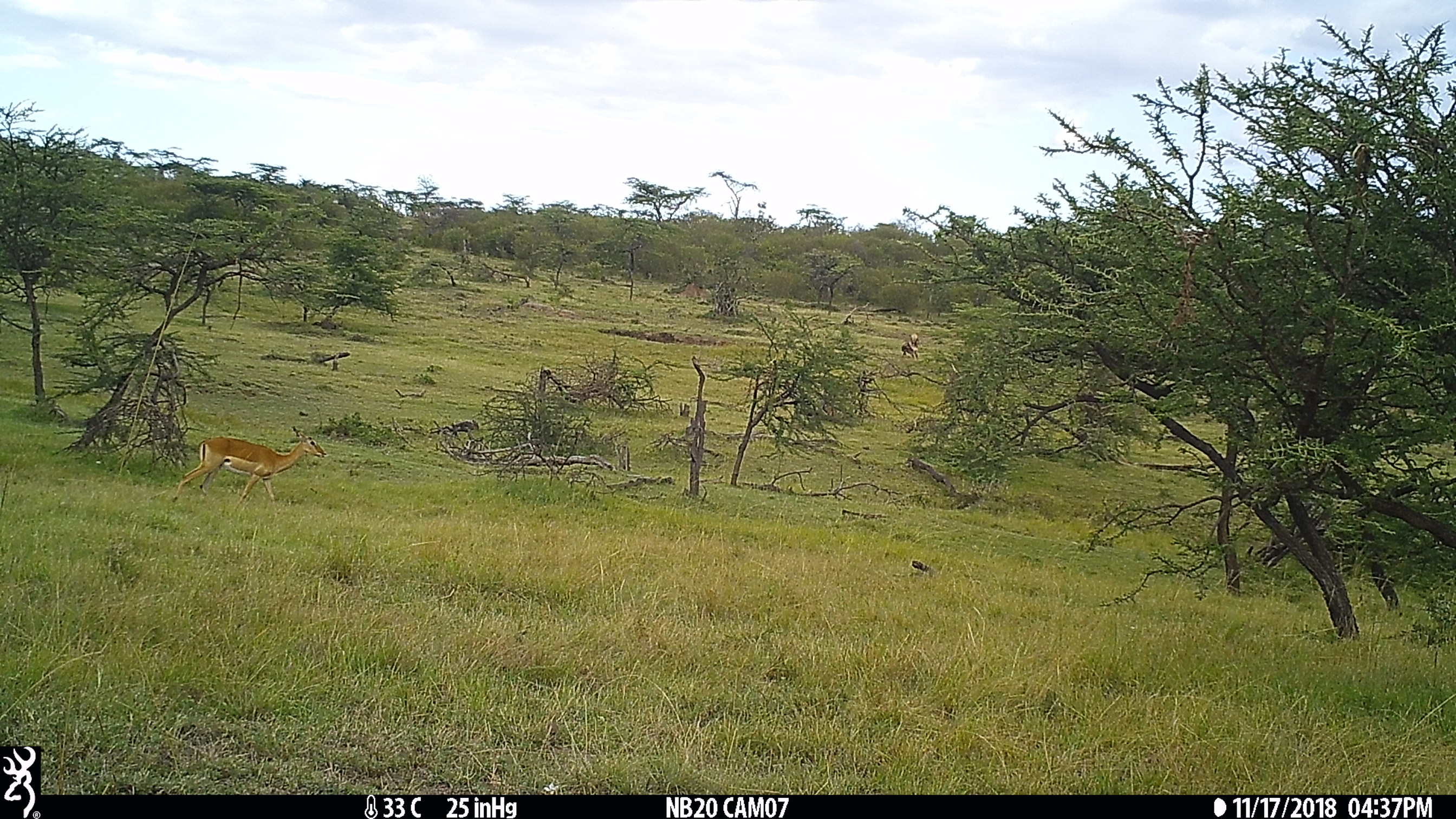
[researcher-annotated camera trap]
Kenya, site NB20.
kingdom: Animalia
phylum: Chordata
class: Mammalia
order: Artiodactyla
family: Bovidae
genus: Aepyceros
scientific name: Aepyceros melampus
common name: impala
Impala (Aepyceros melampus).